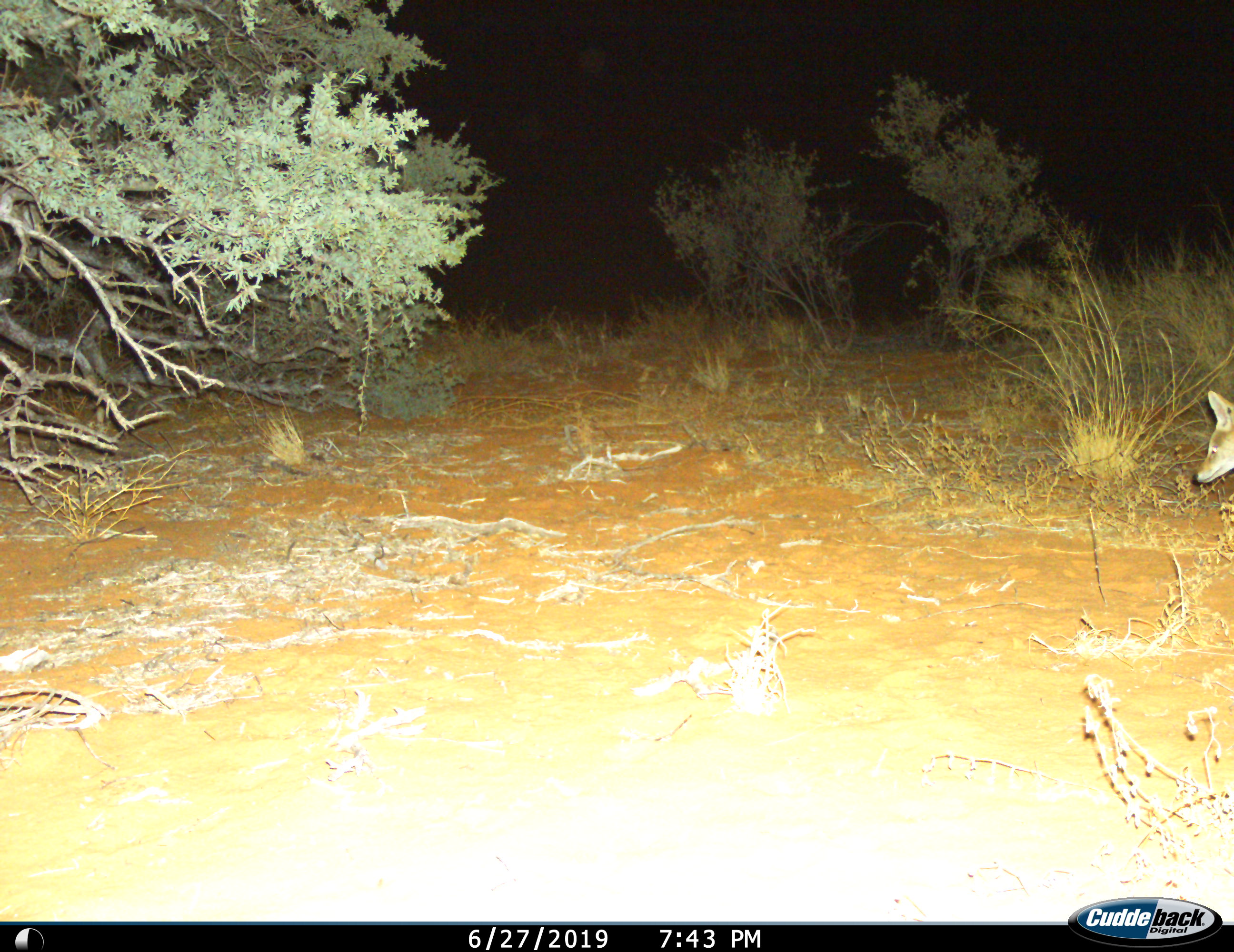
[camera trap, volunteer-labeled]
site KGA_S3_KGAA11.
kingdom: Animalia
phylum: Chordata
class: Mammalia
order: Carnivora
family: Canidae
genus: Lupulella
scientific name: Lupulella mesomelas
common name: black-backed jackal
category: jackalblackbacked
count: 1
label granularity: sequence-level